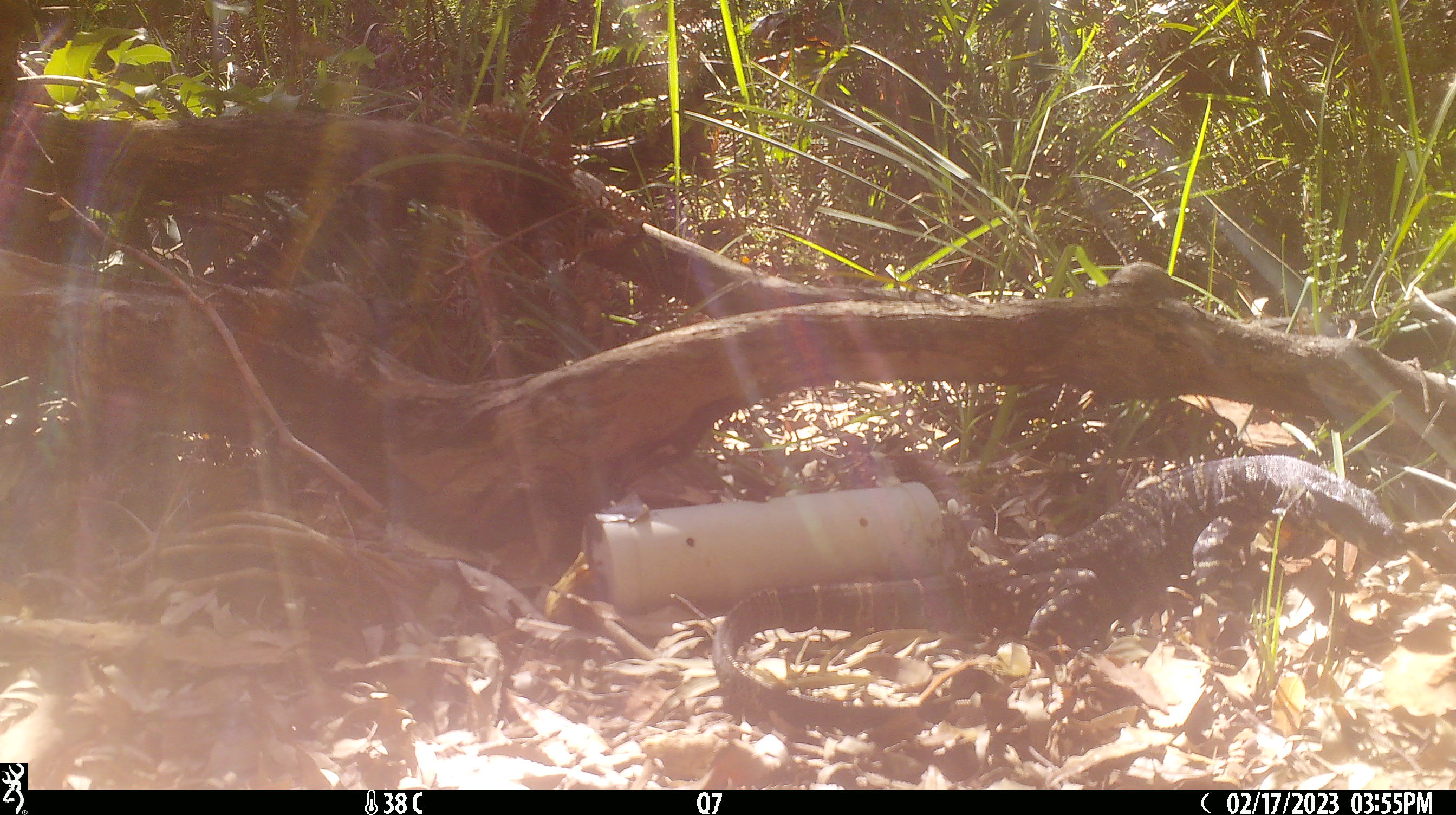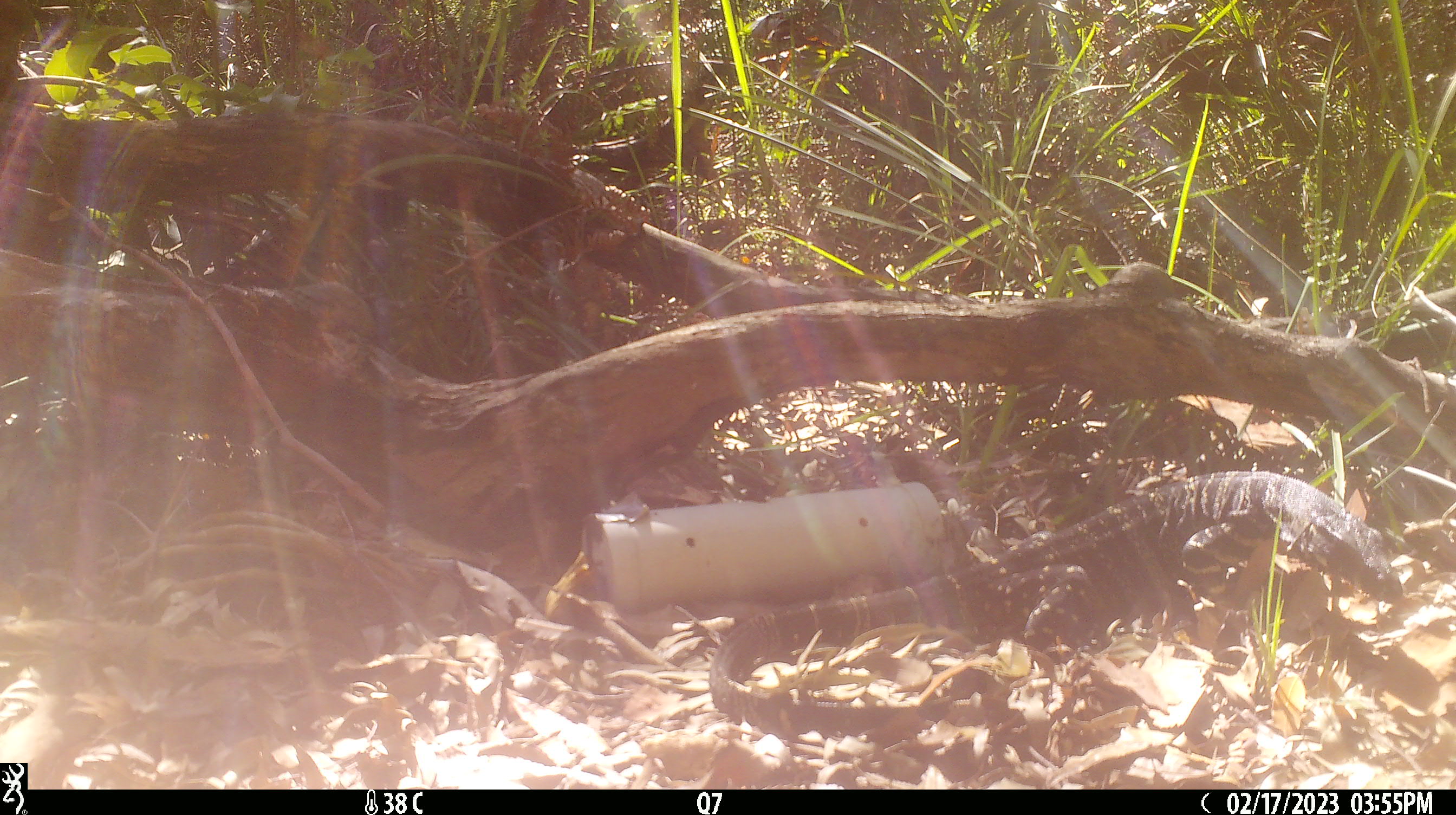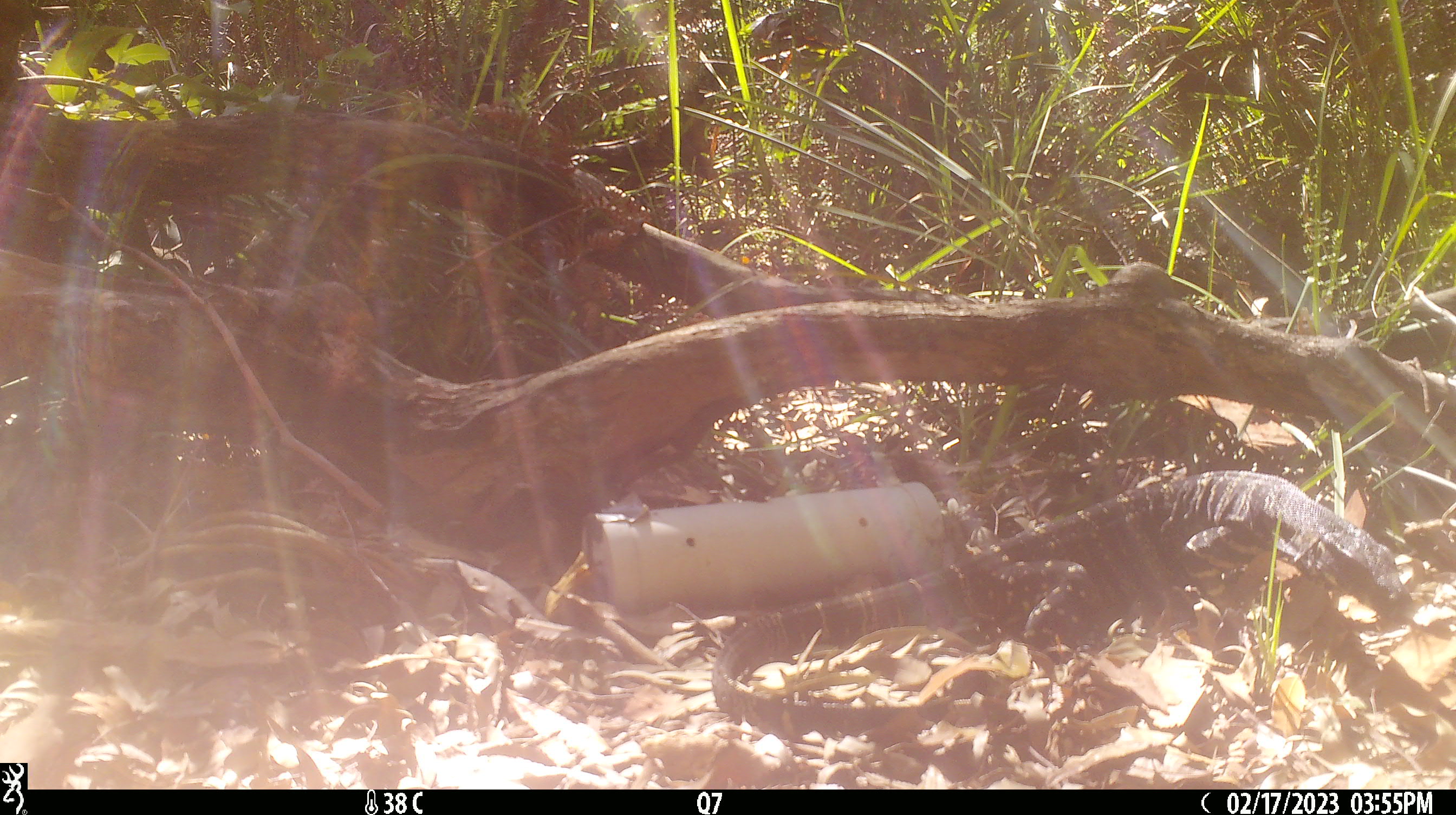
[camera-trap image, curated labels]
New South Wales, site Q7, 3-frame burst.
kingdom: Animalia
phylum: Chordata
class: Reptilia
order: Squamata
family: Varanidae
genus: Varanus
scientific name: Varanus varius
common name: lace monitor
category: goanna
Goanna (lace monitor) (Varanus varius).